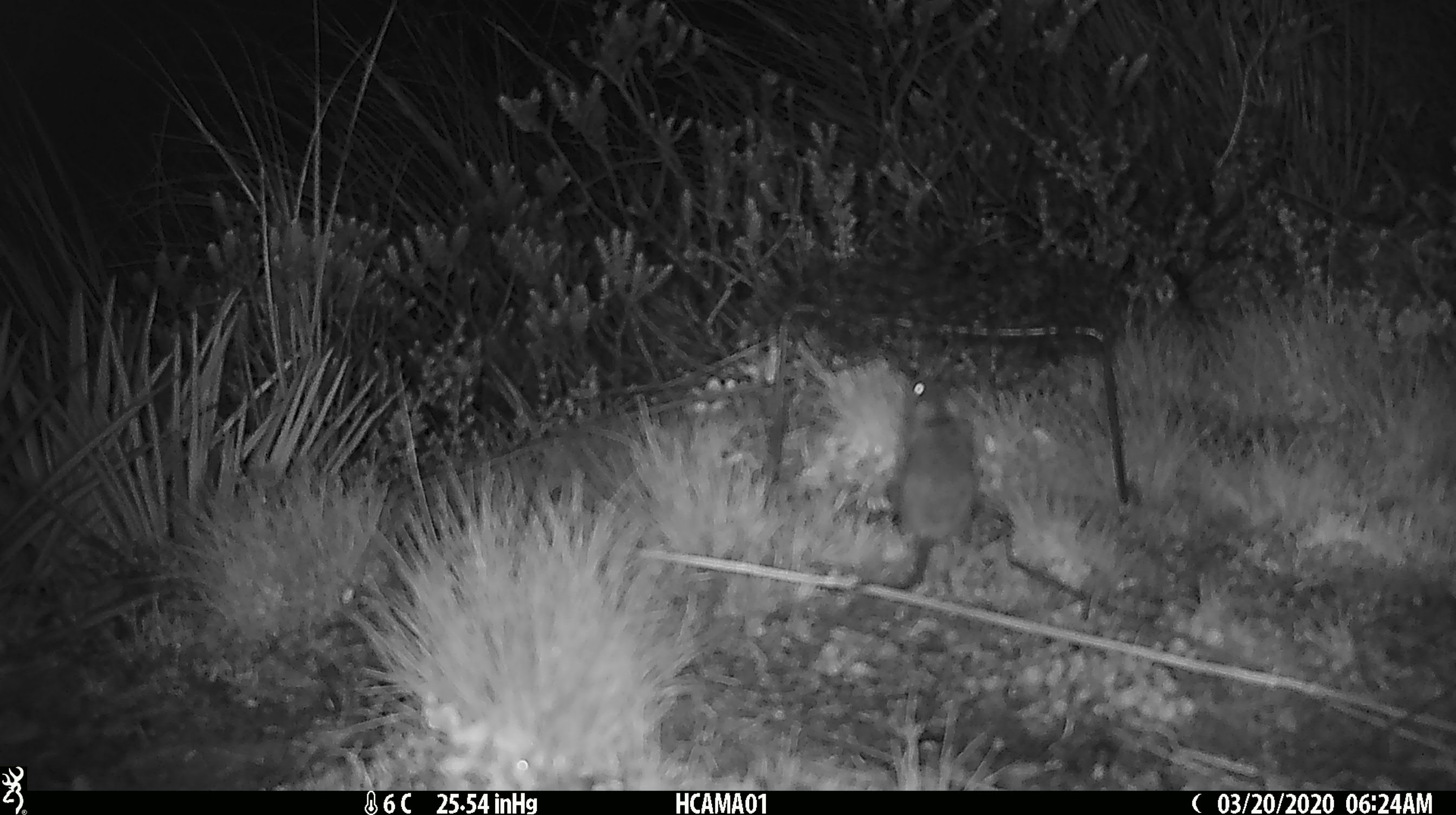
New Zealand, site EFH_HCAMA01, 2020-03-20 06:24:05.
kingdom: Animalia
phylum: Chordata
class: Mammalia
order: Rodentia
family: Muridae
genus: Mus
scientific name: Mus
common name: mouse